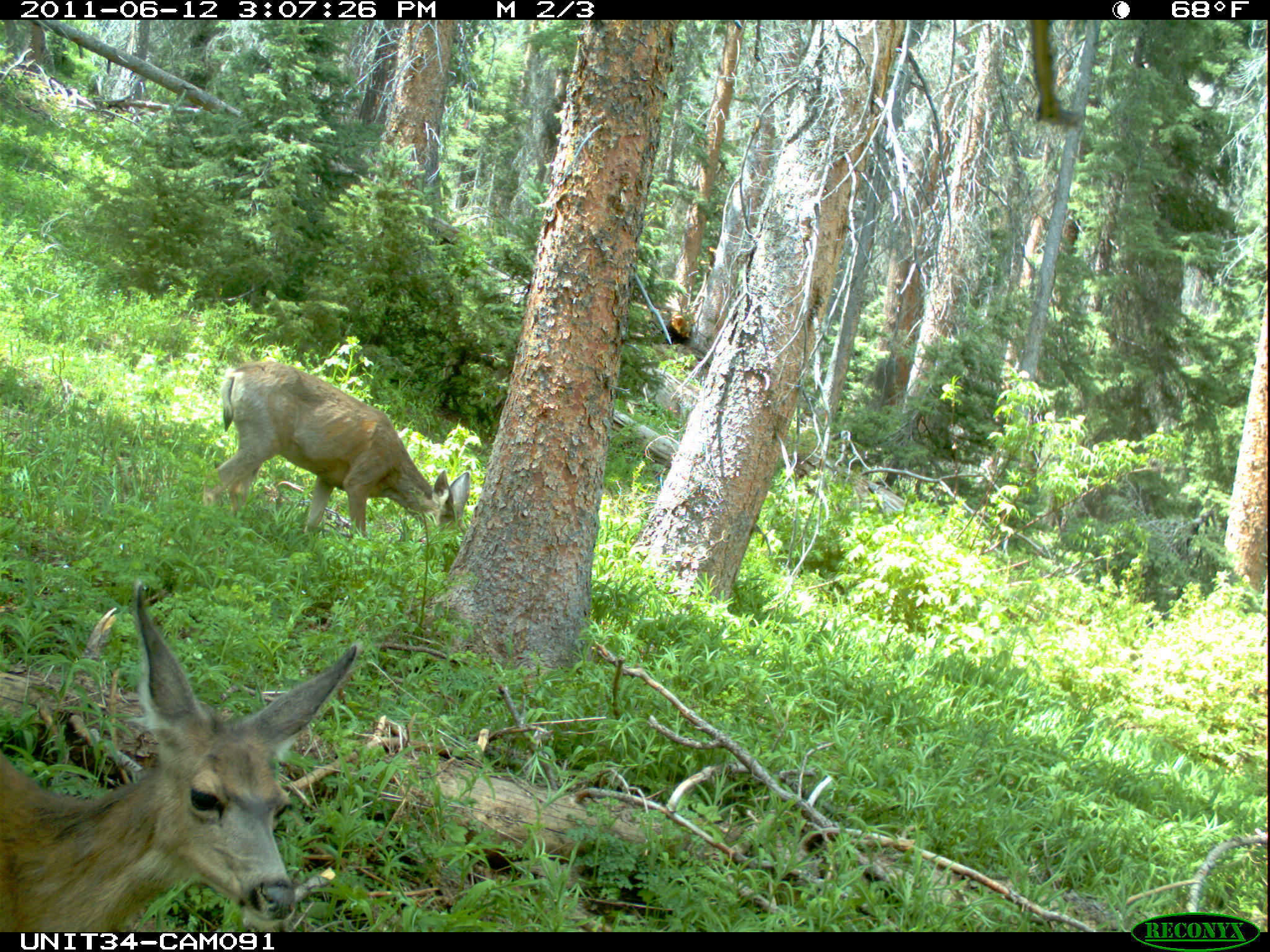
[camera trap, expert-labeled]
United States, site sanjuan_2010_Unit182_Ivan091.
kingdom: Animalia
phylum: Chordata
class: Mammalia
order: Artiodactyla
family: Cervidae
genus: Odocoileus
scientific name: Odocoileus hemionus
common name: mule deer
Odocoileus hemionus (mule deer).